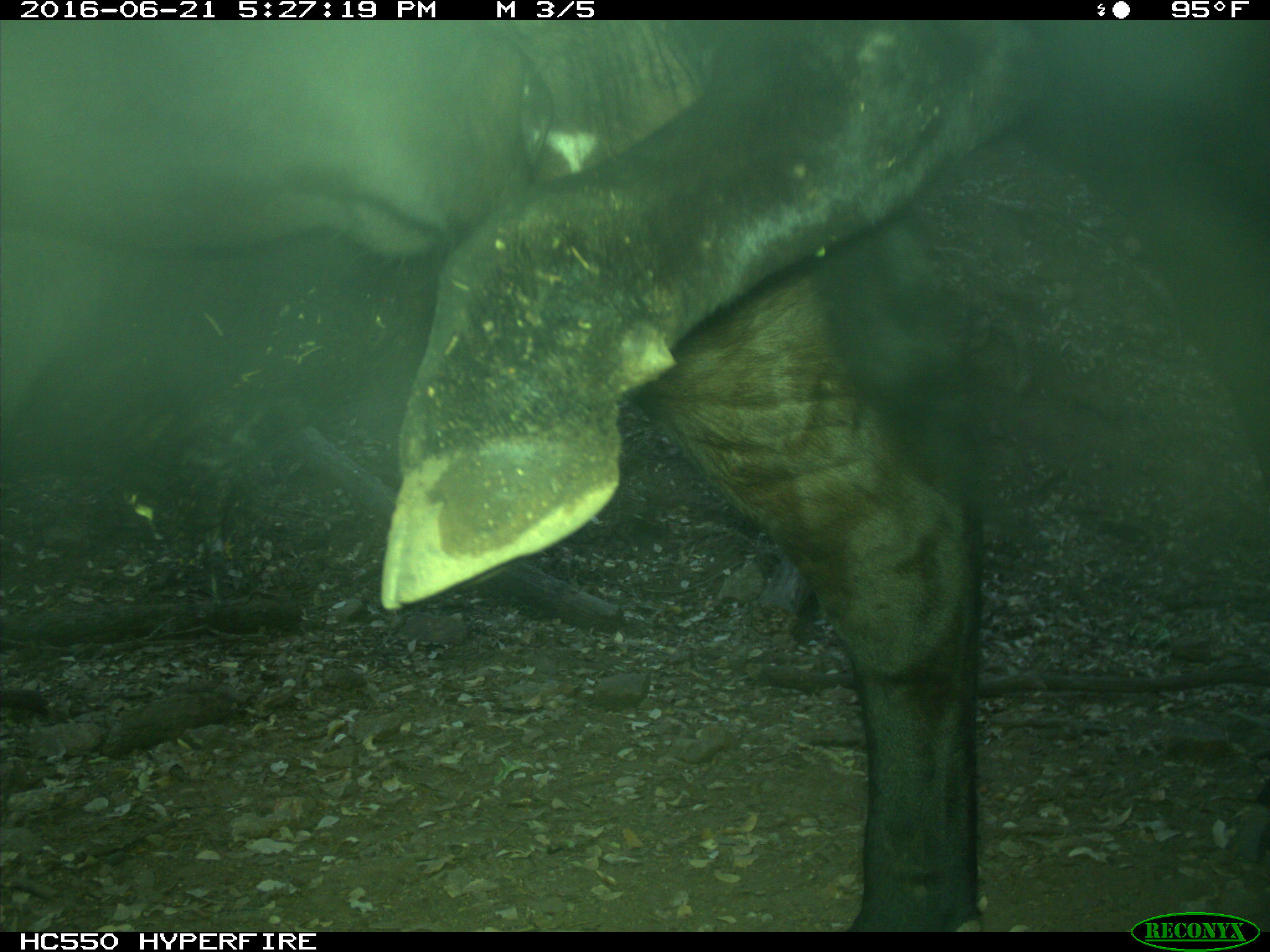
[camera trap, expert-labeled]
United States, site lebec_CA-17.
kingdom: Animalia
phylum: Chordata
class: Mammalia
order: Artiodactyla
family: Bovidae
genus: Bos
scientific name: Bos taurus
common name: domestic cow